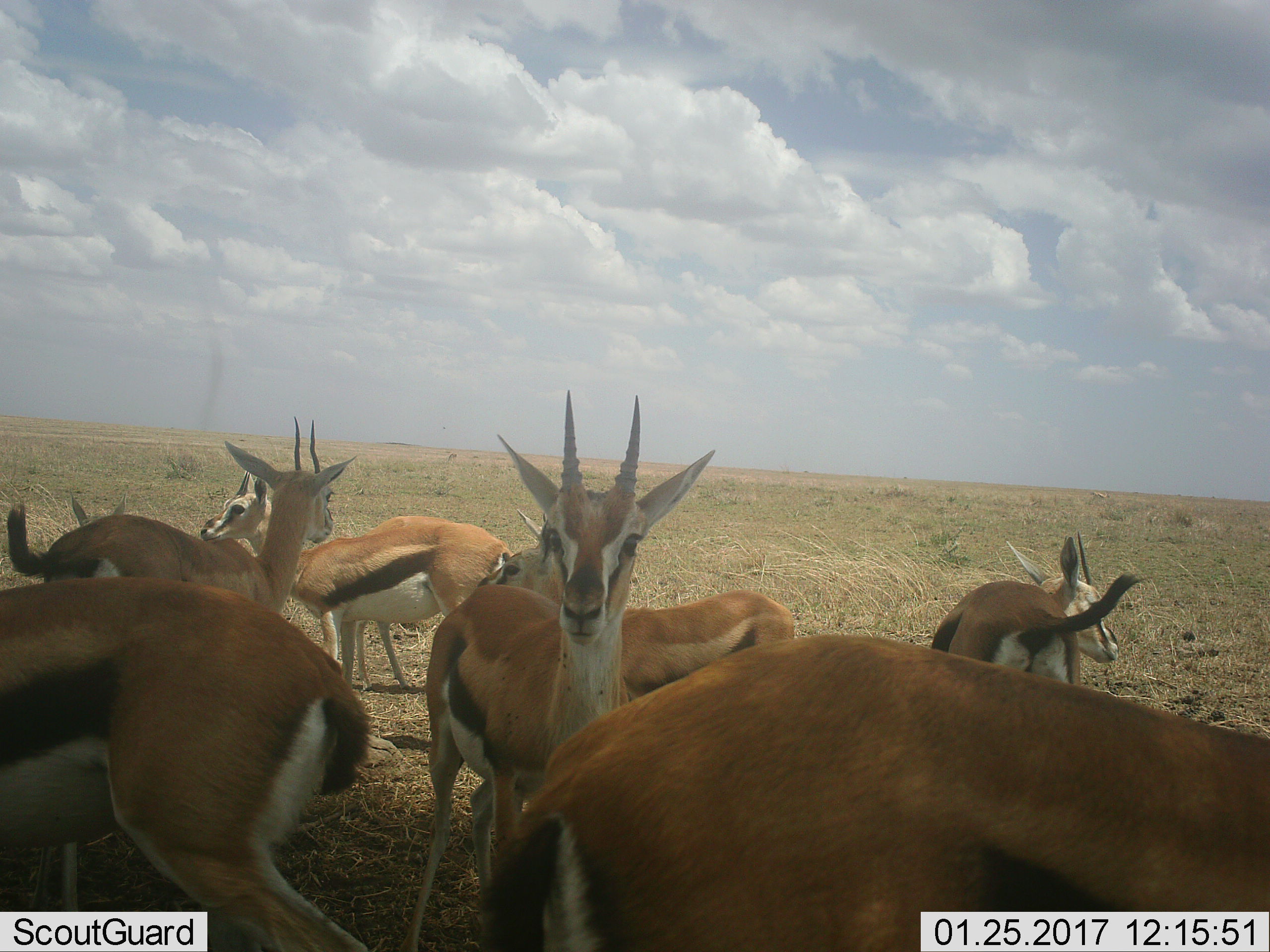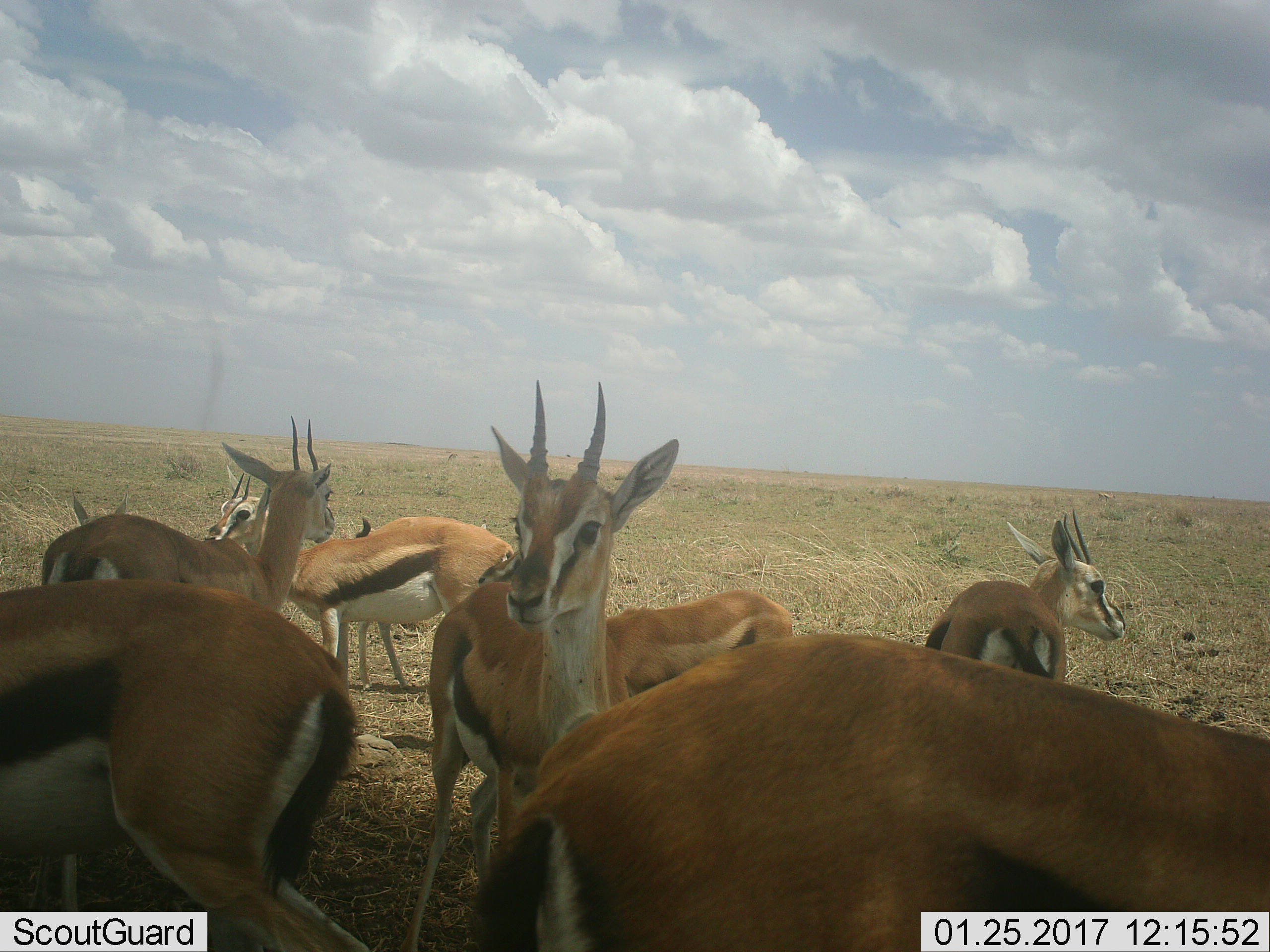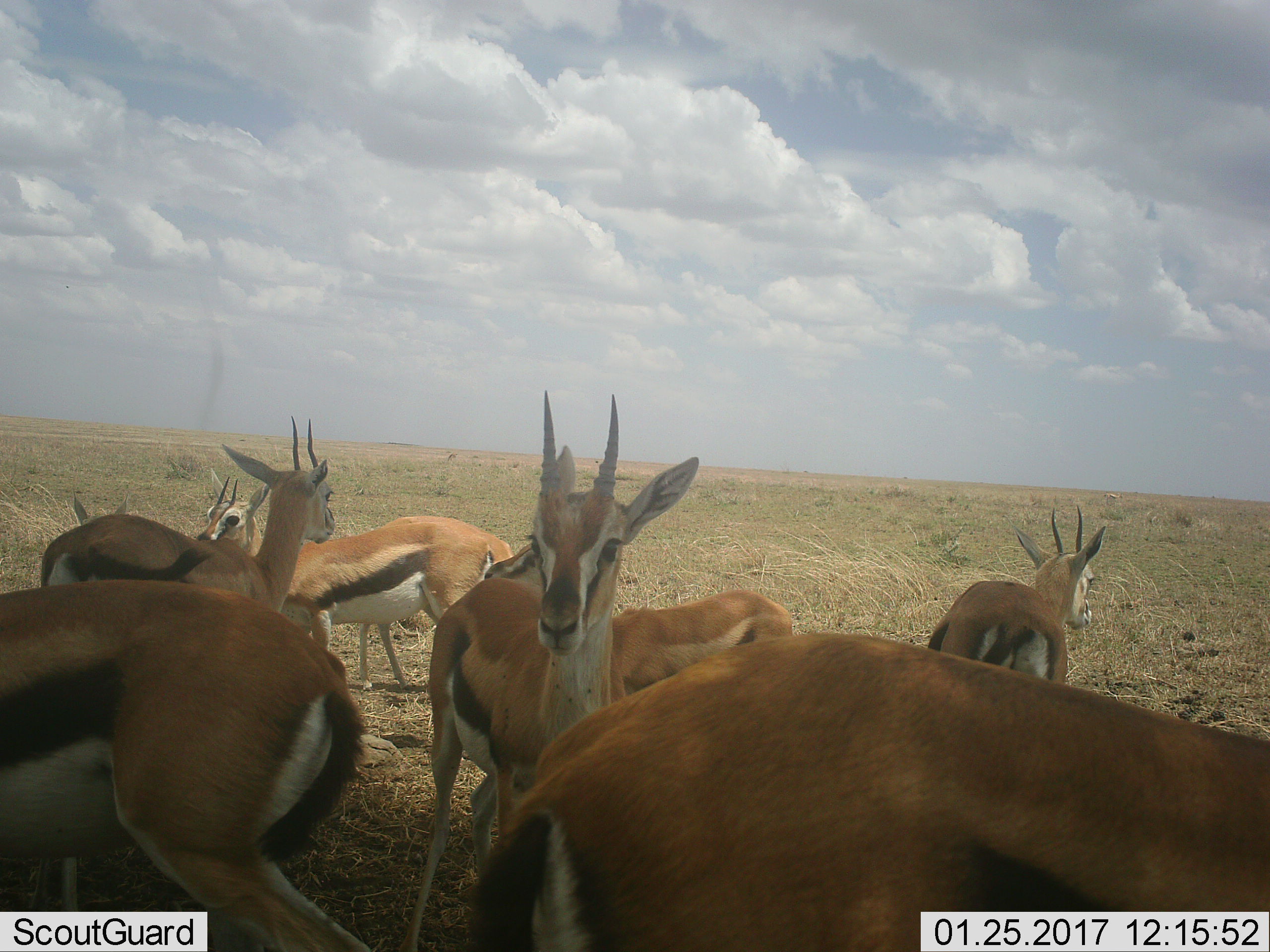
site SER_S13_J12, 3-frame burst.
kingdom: Animalia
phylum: Chordata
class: Mammalia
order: Artiodactyla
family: Bovidae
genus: Eudorcas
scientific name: Eudorcas thomsonii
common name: thomson's gazelle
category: gazellethomsons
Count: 7.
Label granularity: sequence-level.